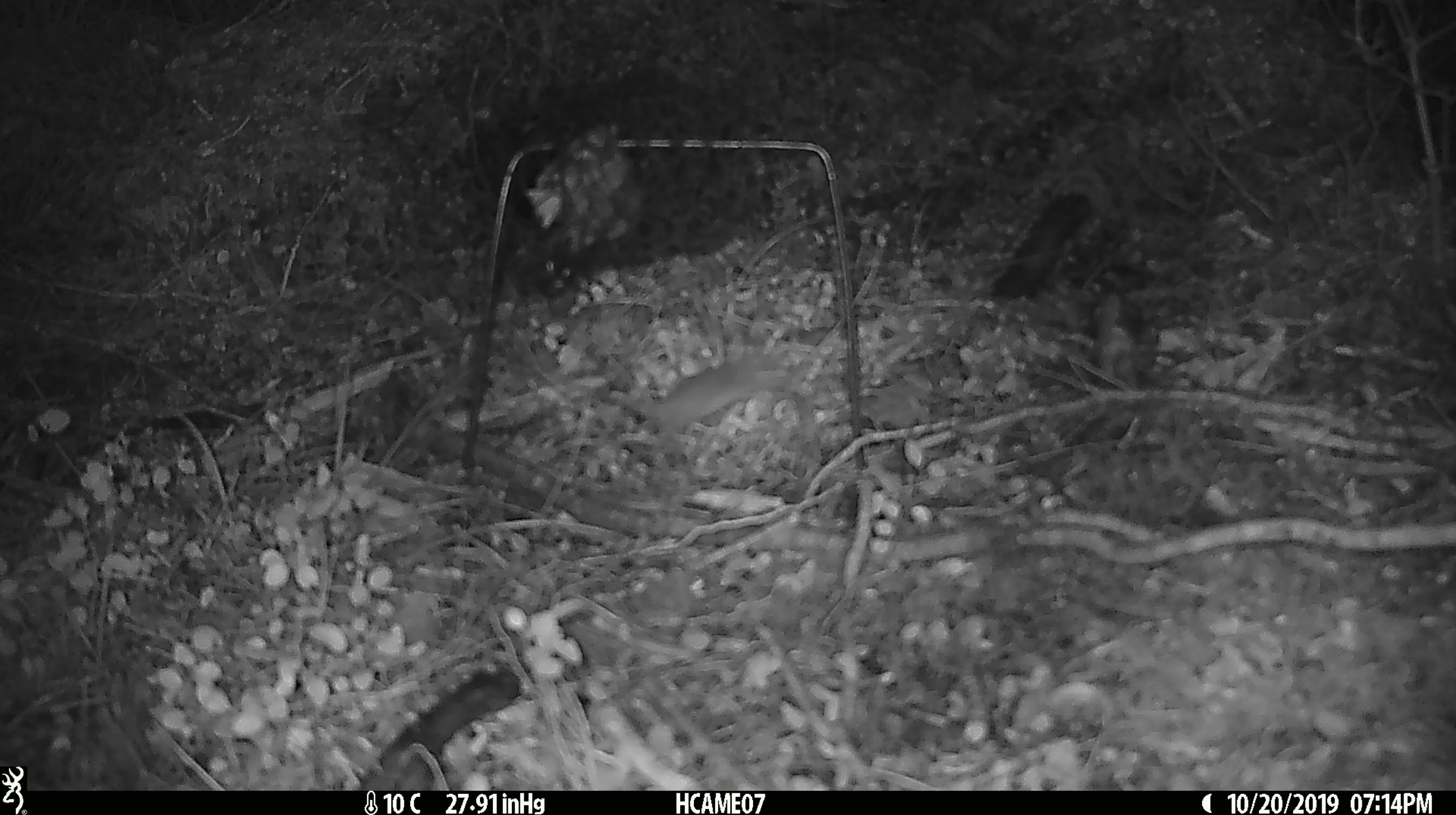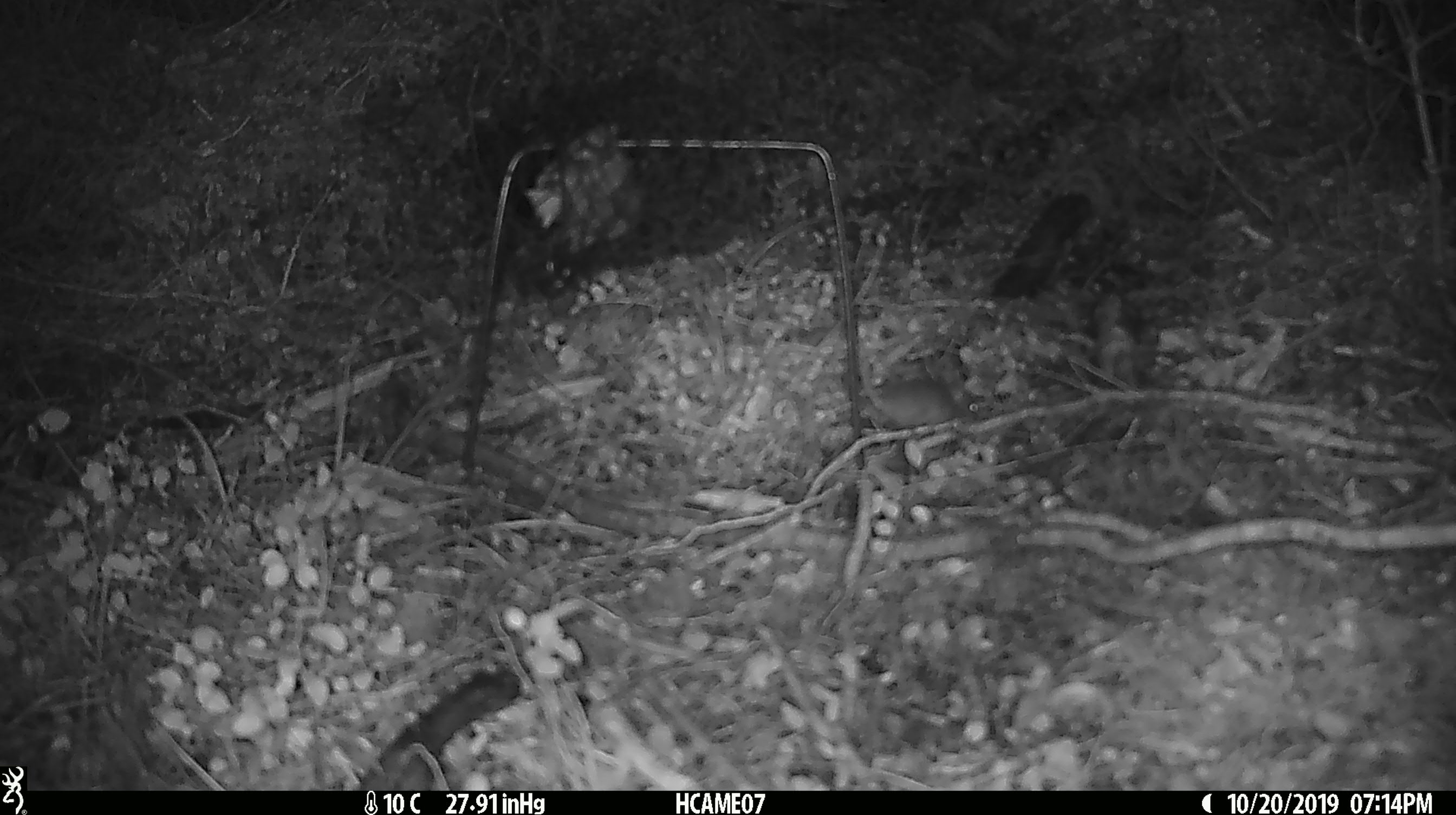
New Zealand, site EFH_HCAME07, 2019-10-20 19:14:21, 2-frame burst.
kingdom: Animalia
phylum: Chordata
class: Mammalia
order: Rodentia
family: Muridae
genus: Mus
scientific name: Mus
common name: mouse